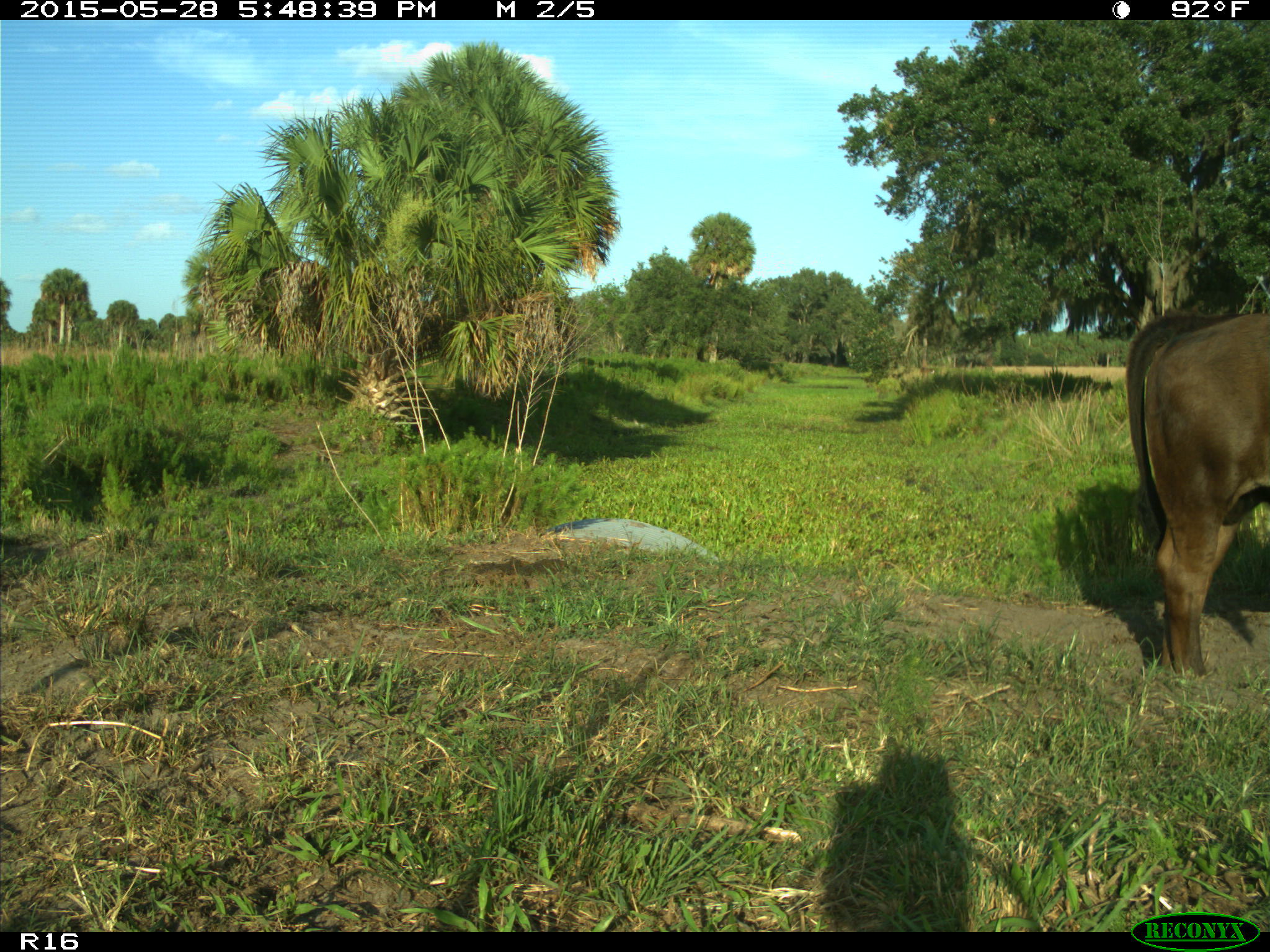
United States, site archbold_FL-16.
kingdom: Animalia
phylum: Chordata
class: Mammalia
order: Artiodactyla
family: Bovidae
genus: Bos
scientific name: Bos taurus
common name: domestic cow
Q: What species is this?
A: Bos taurus (domestic cow).